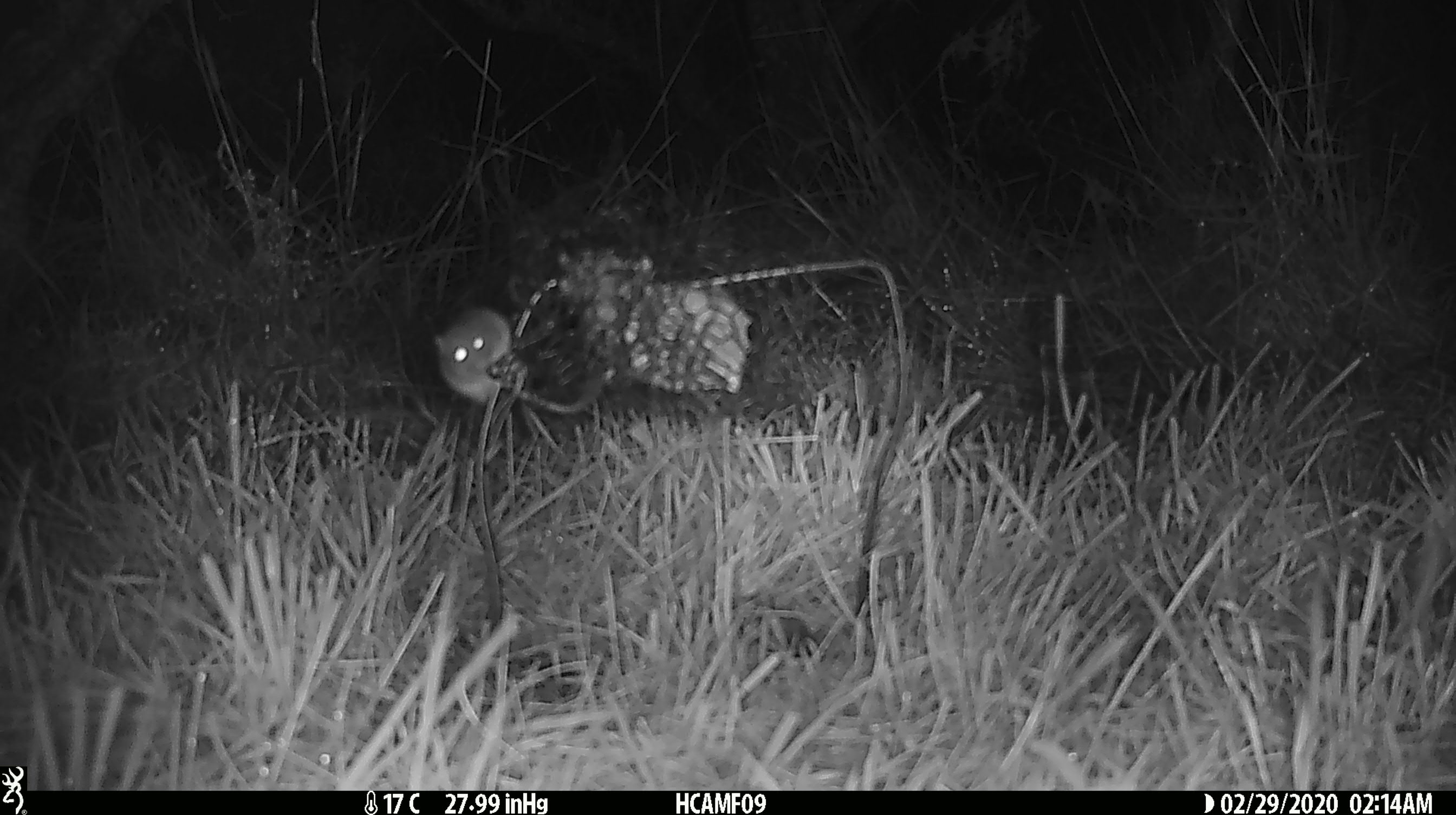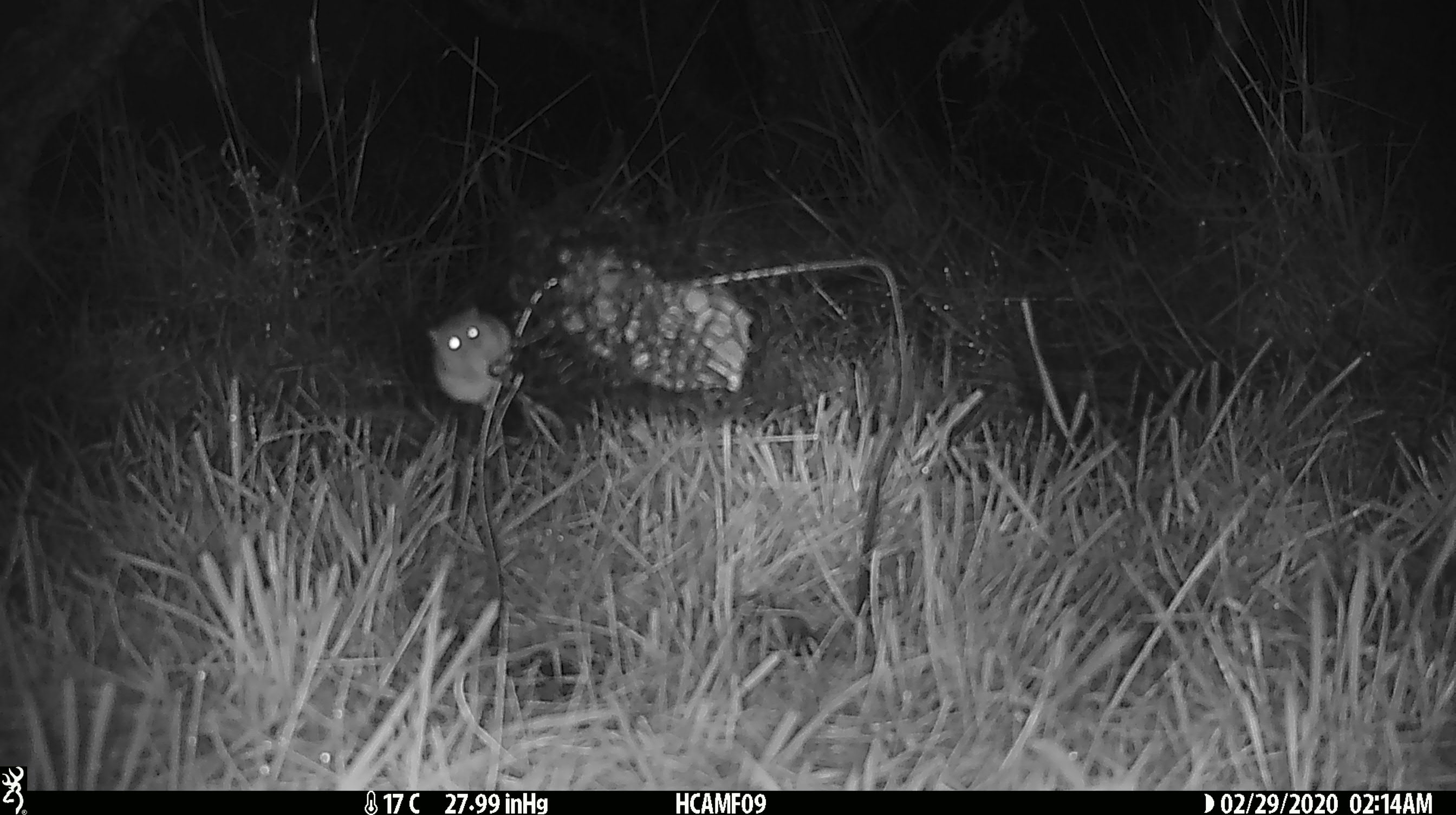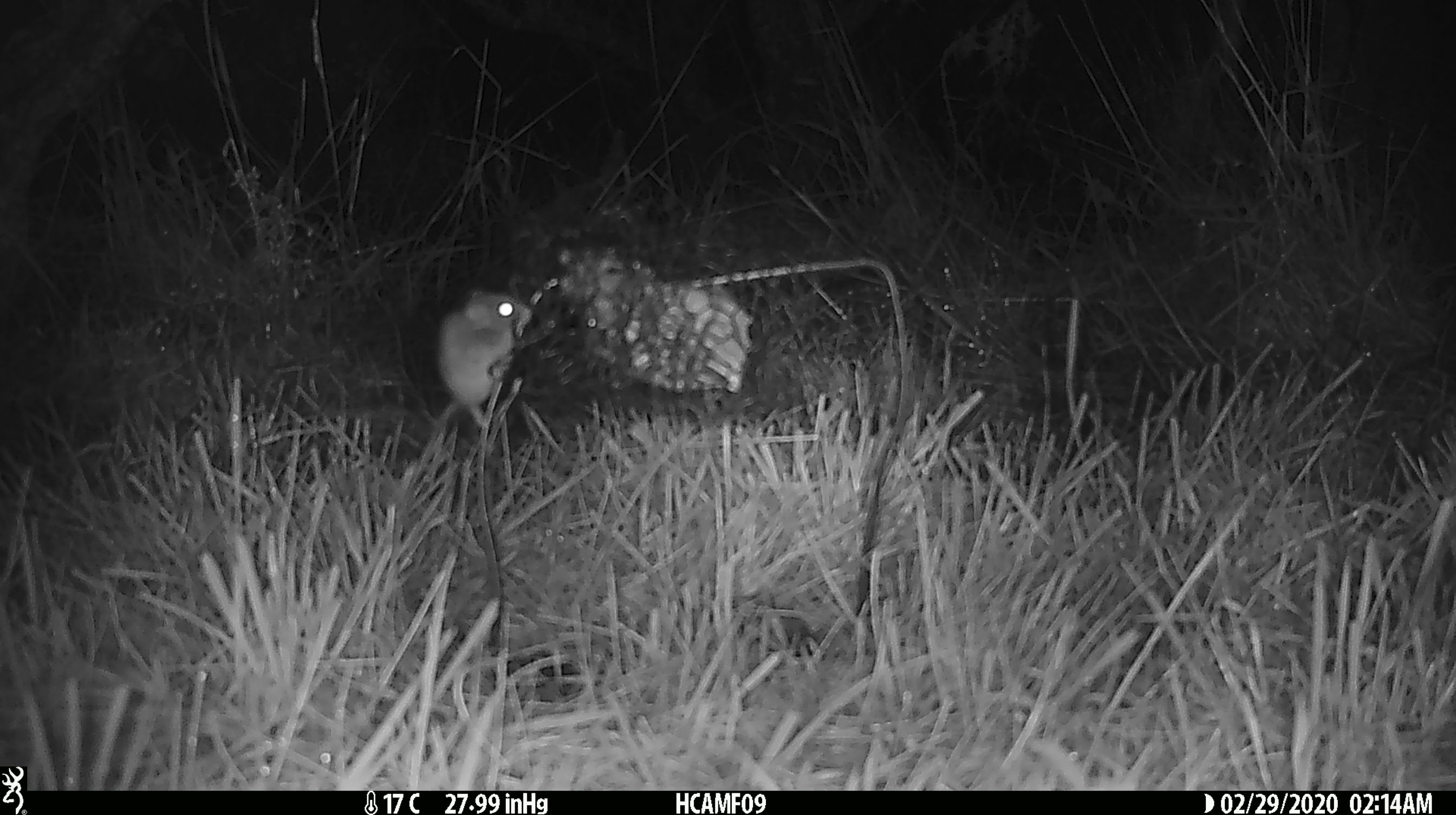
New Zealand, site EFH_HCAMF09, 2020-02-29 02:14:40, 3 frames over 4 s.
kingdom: Animalia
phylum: Chordata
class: Mammalia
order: Rodentia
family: Muridae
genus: Mus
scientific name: Mus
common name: mouse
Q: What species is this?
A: Mouse (Mus).